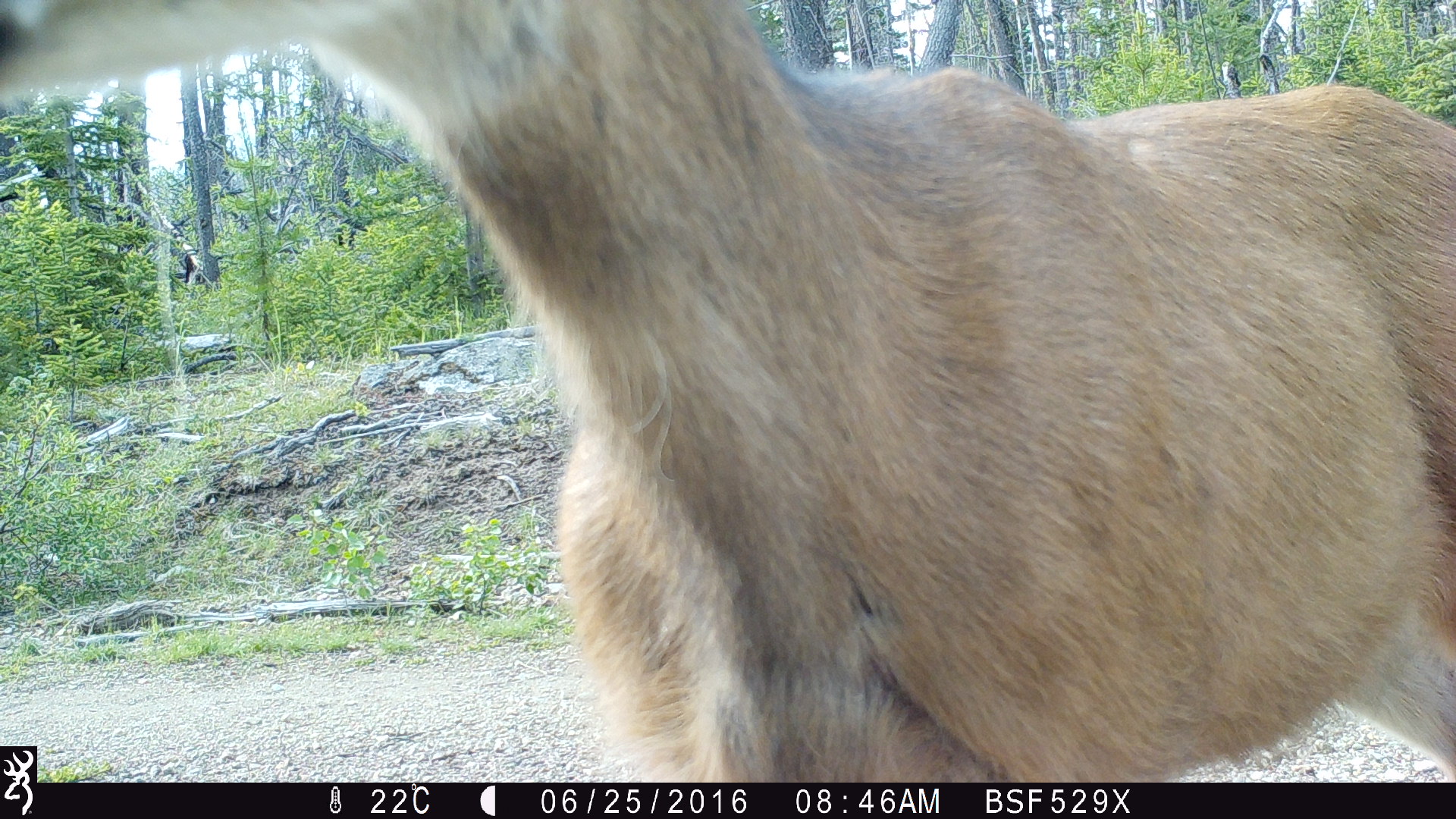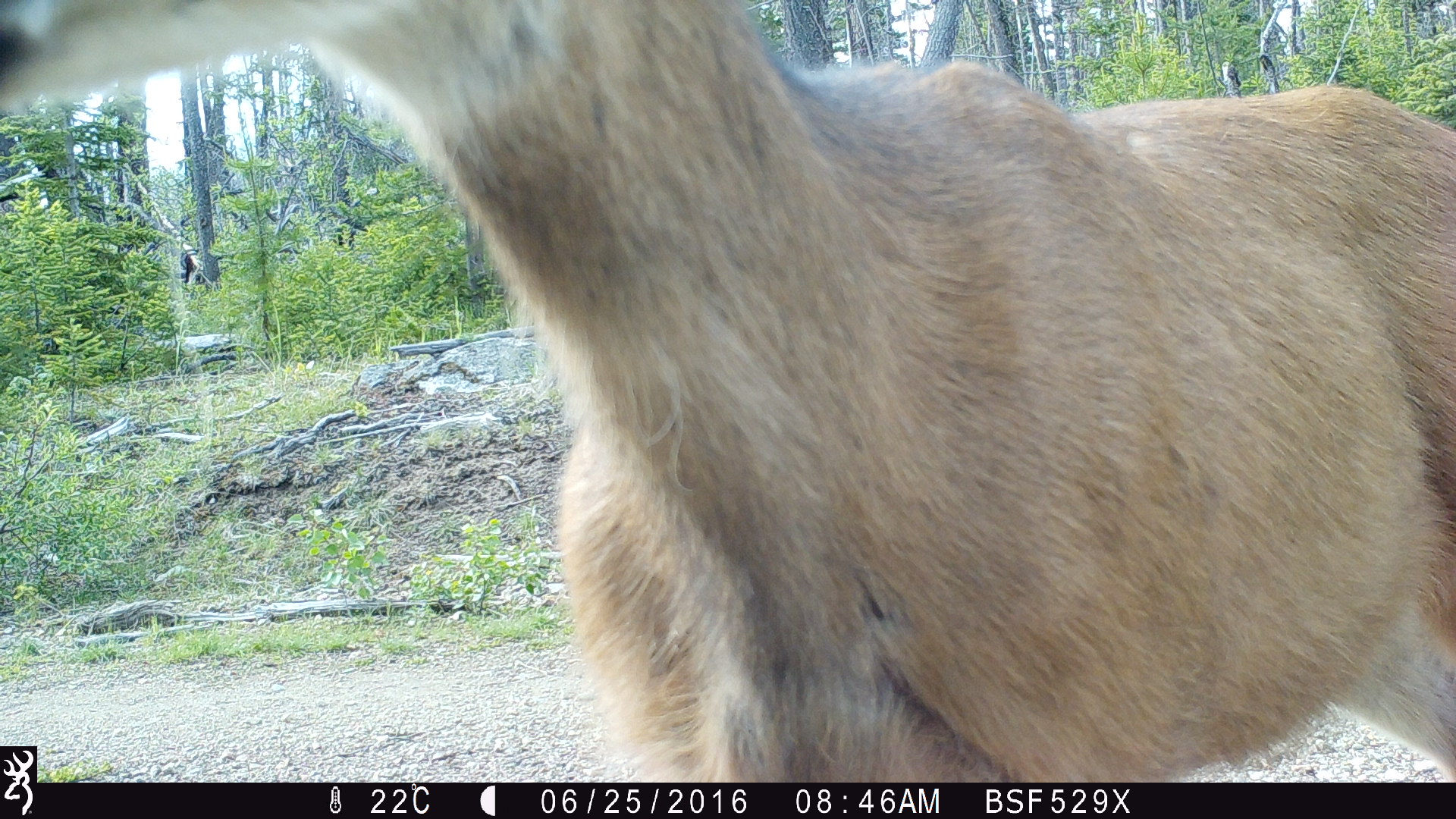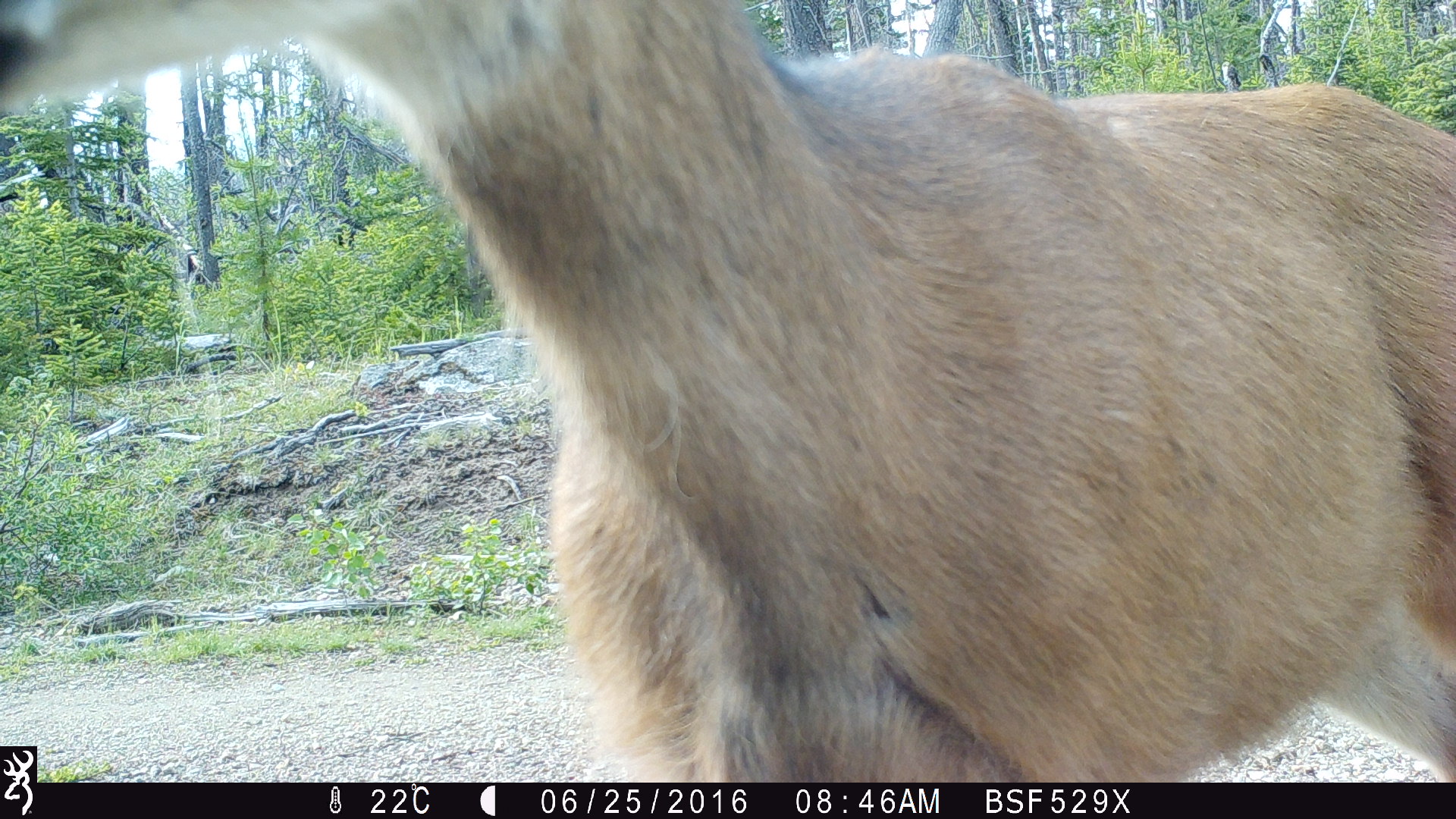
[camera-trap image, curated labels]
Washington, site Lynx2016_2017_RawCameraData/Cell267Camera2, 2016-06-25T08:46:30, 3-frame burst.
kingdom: Animalia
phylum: Chordata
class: Mammalia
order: Artiodactyla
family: Cervidae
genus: Odocoileus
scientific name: Odocoileus hemionus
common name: mule deer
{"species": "Odocoileus hemionus (mule deer)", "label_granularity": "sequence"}